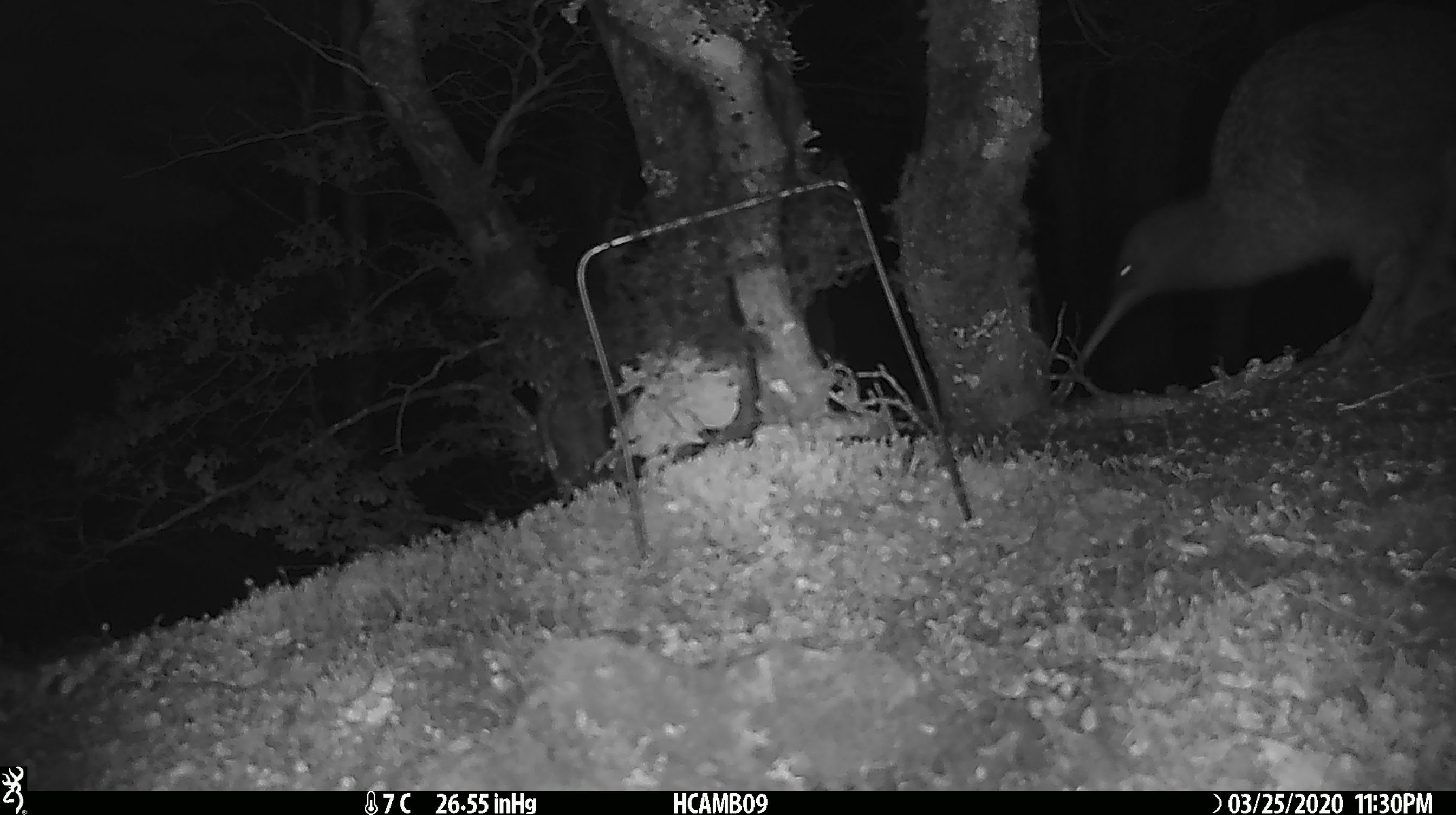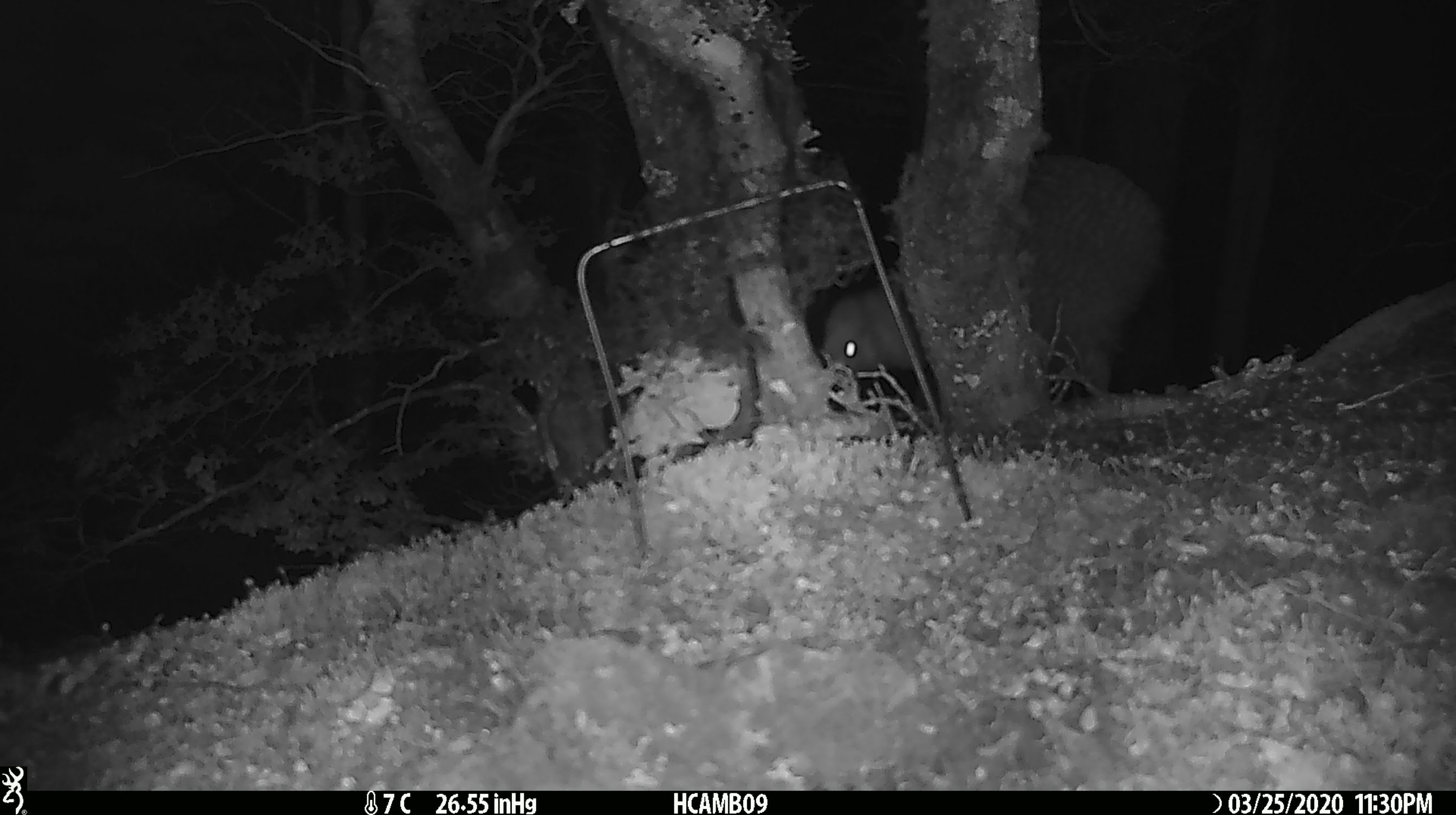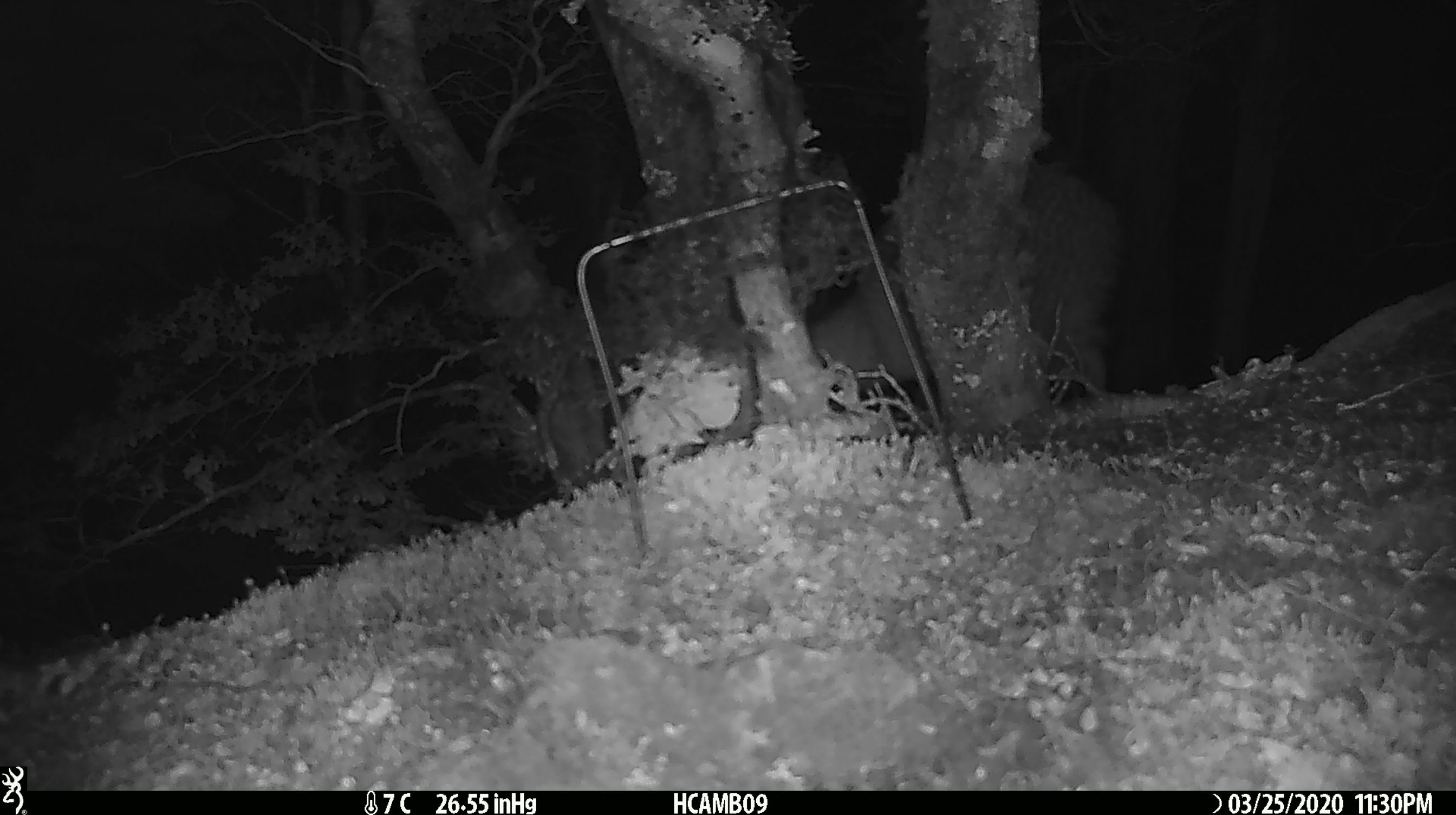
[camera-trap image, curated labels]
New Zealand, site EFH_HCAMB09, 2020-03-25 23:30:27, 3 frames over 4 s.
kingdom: Animalia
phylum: Chordata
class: Aves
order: Apterygiformes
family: Apterygidae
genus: Apteryx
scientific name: Apteryx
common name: kiwi